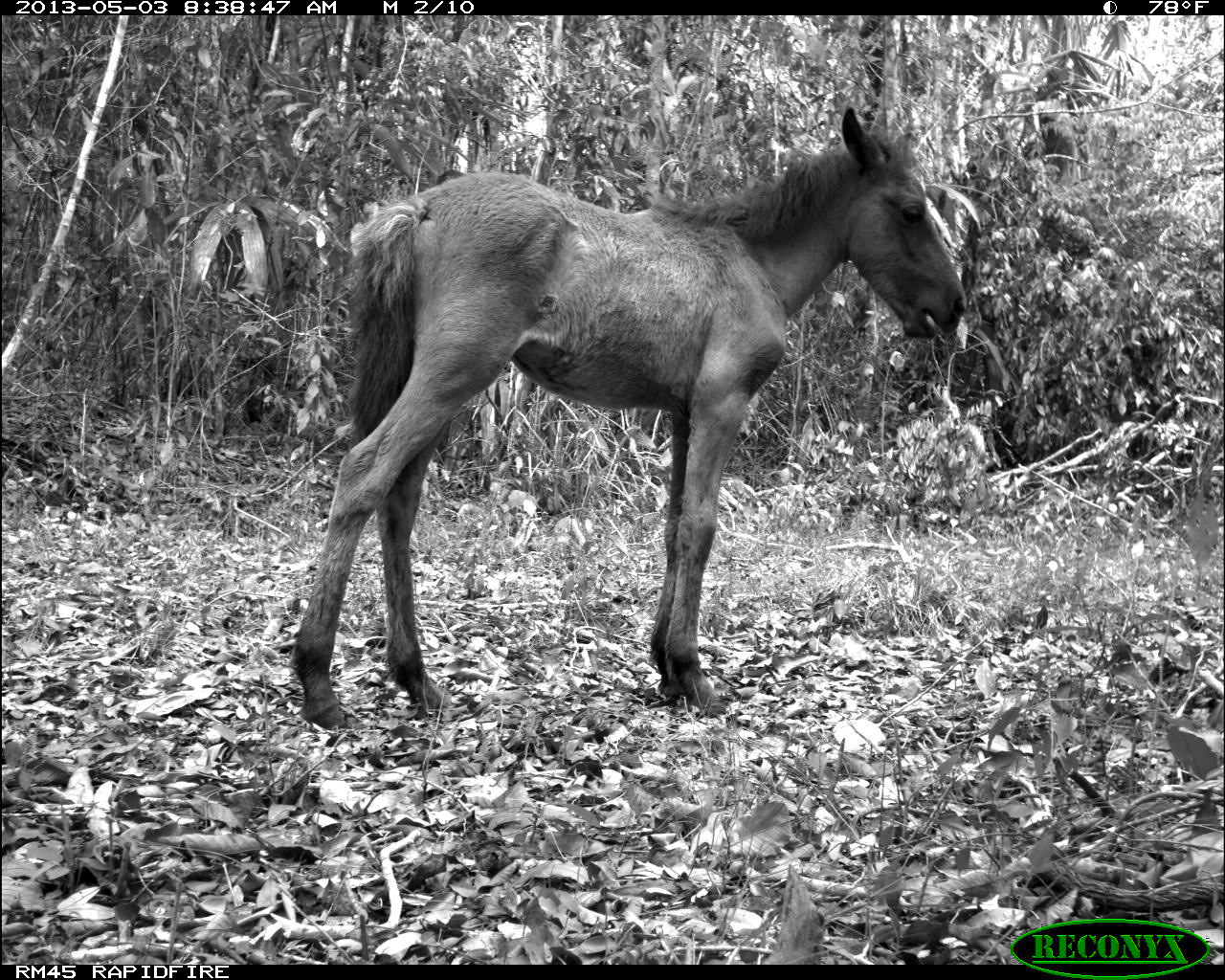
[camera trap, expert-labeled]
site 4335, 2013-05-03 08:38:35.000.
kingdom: Animalia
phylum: Chordata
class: Mammalia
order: Perissodactyla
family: Equidae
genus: Equus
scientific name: Equus ferus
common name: wild horse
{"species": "Equus ferus (wild horse)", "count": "4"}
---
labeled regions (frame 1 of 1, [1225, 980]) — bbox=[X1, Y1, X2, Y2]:
equus ferus: bbox=[290, 106, 967, 730]